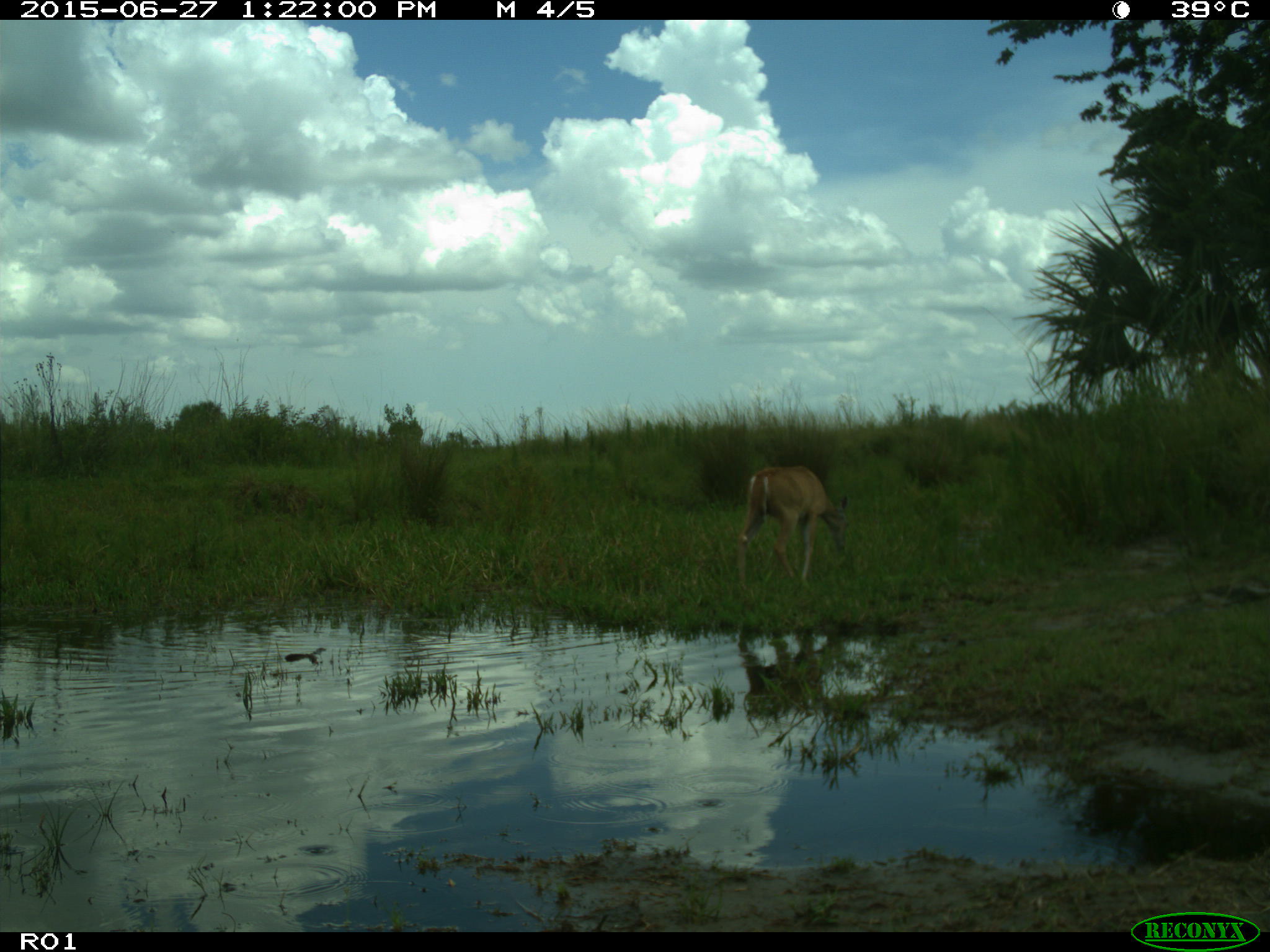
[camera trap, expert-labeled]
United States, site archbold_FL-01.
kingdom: Animalia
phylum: Chordata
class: Mammalia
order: Artiodactyla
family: Cervidae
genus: Odocoileus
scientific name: Odocoileus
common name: deer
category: unidentified deer